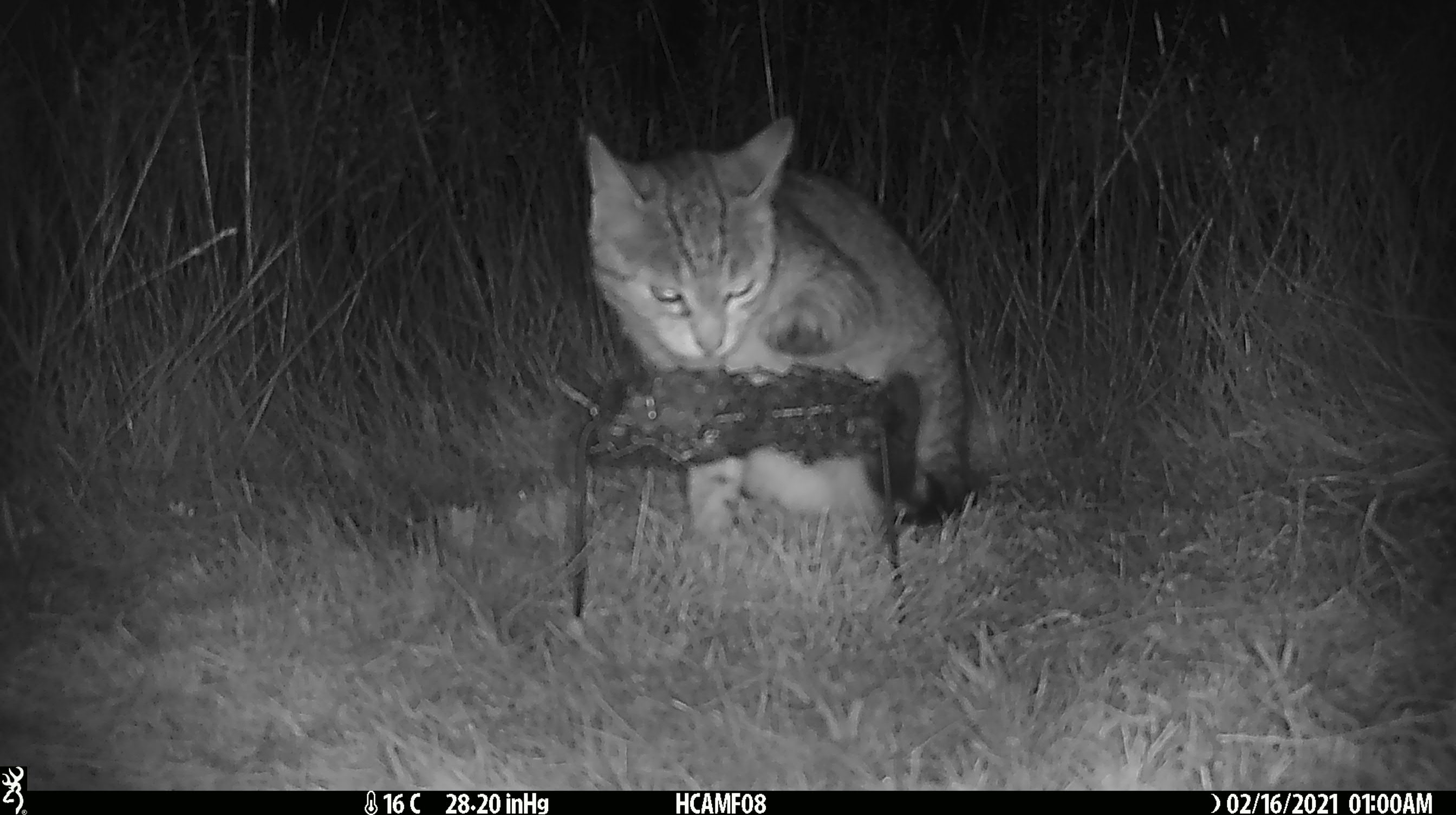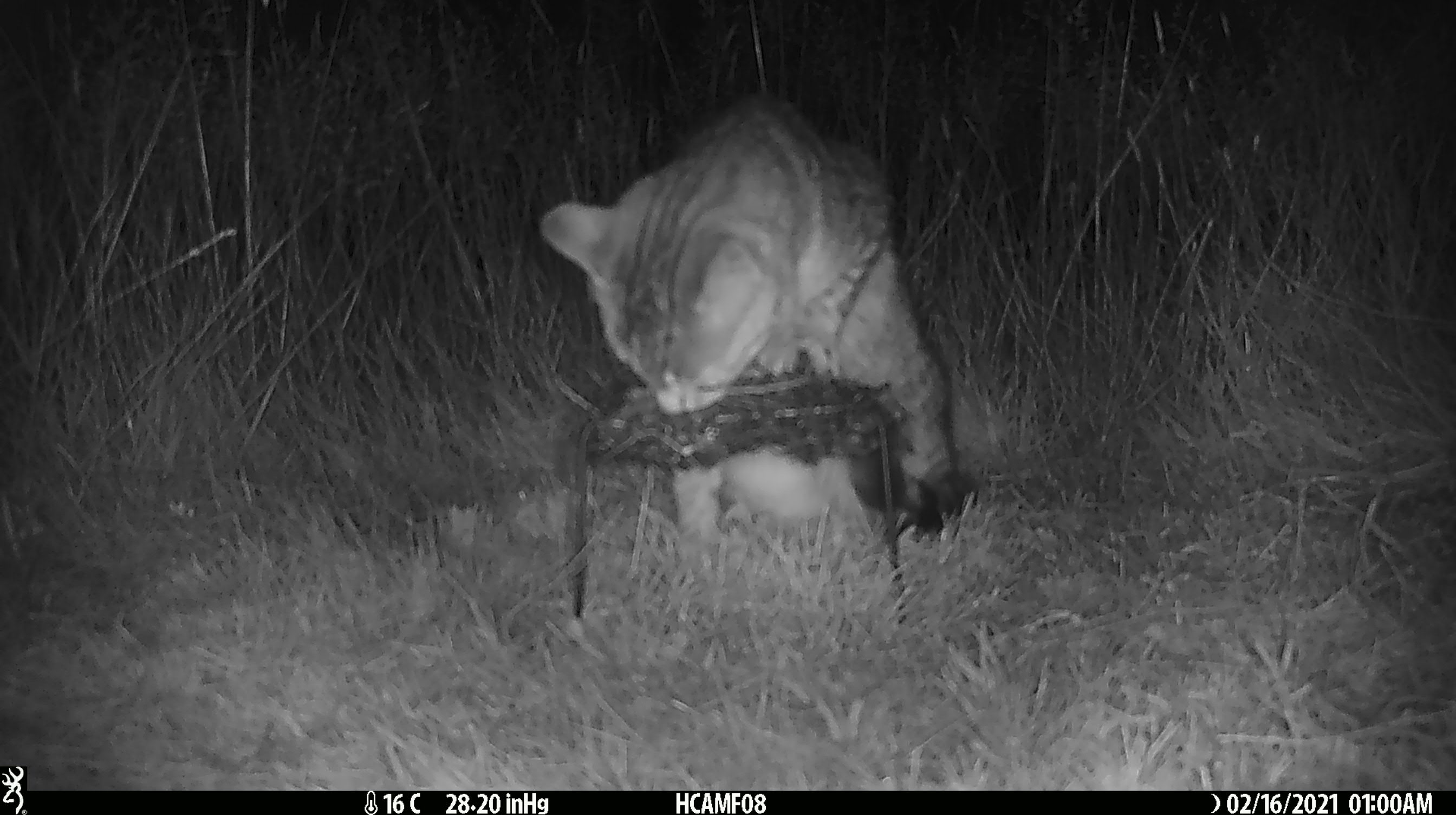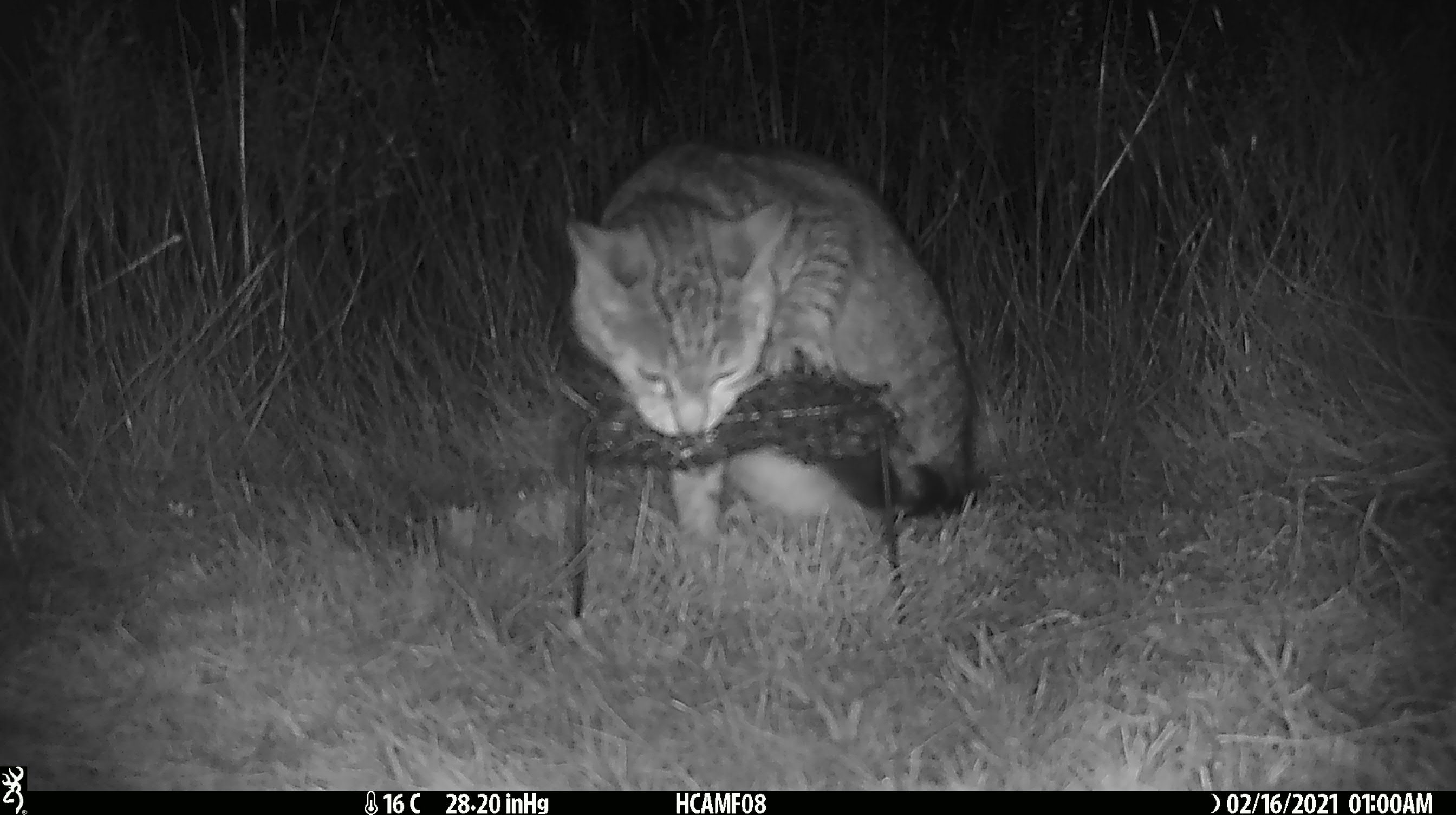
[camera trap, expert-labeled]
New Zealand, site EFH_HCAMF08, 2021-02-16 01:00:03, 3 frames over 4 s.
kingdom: Animalia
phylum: Chordata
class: Mammalia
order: Carnivora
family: Felidae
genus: Felis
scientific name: Felis catus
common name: domestic cat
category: cat